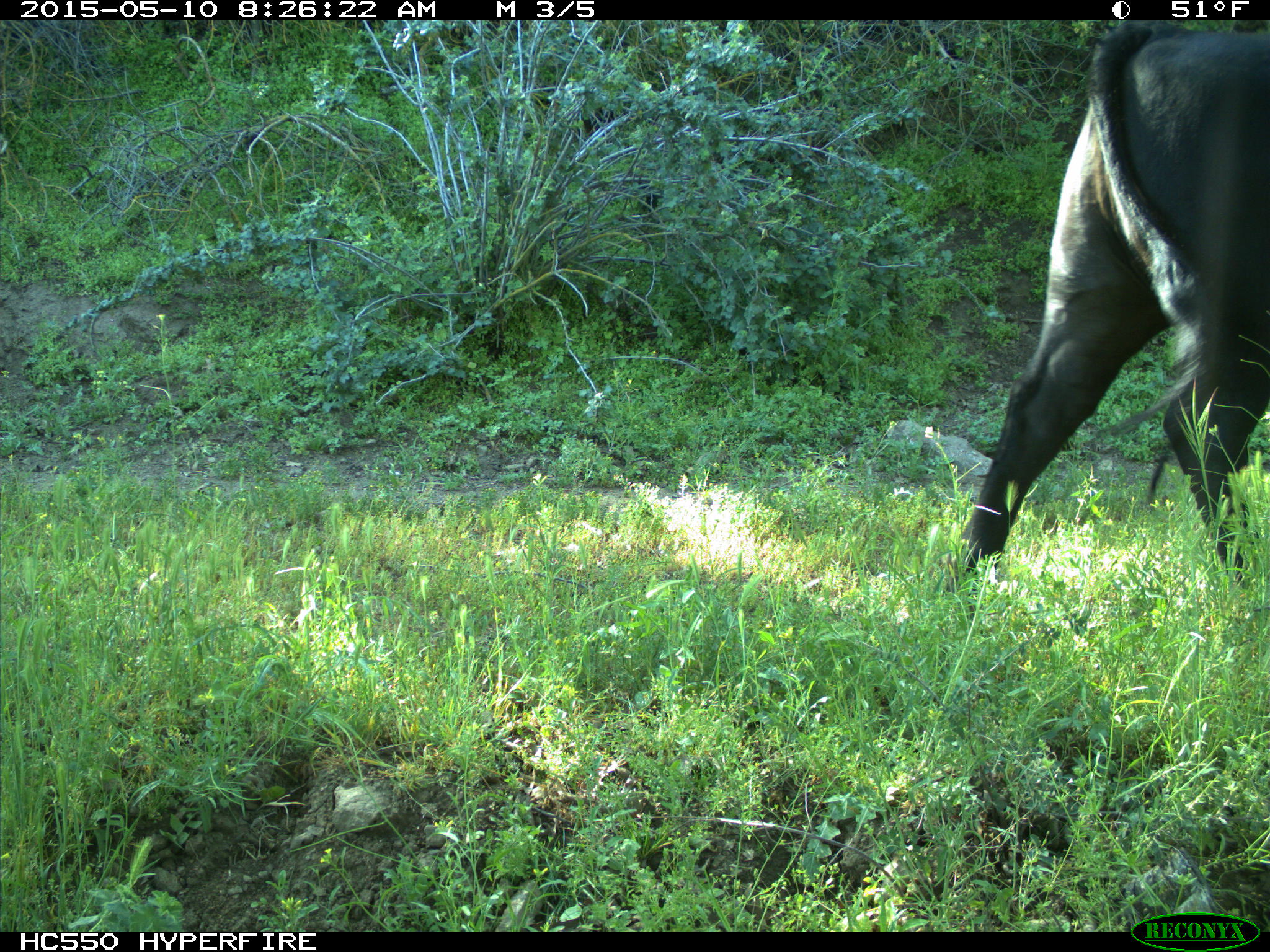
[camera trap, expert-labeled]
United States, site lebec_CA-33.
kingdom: Animalia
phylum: Chordata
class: Mammalia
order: Artiodactyla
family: Bovidae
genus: Bos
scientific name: Bos taurus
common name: domestic cow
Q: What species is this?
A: Bos taurus (domestic cow).